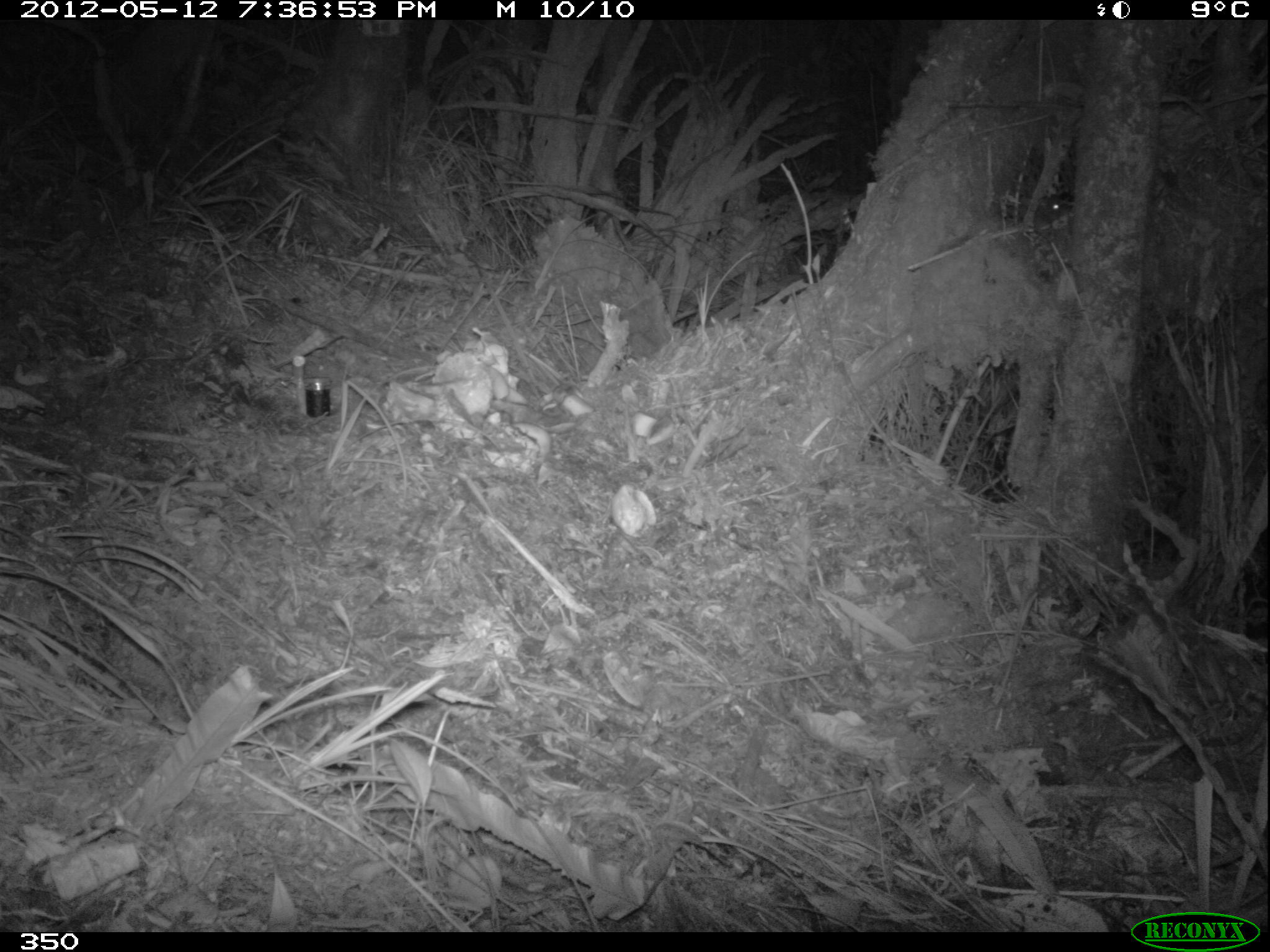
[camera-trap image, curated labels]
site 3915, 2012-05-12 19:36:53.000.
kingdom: Animalia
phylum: Chordata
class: Mammalia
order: Rodentia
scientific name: Rodentia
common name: rodents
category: unknown rodent